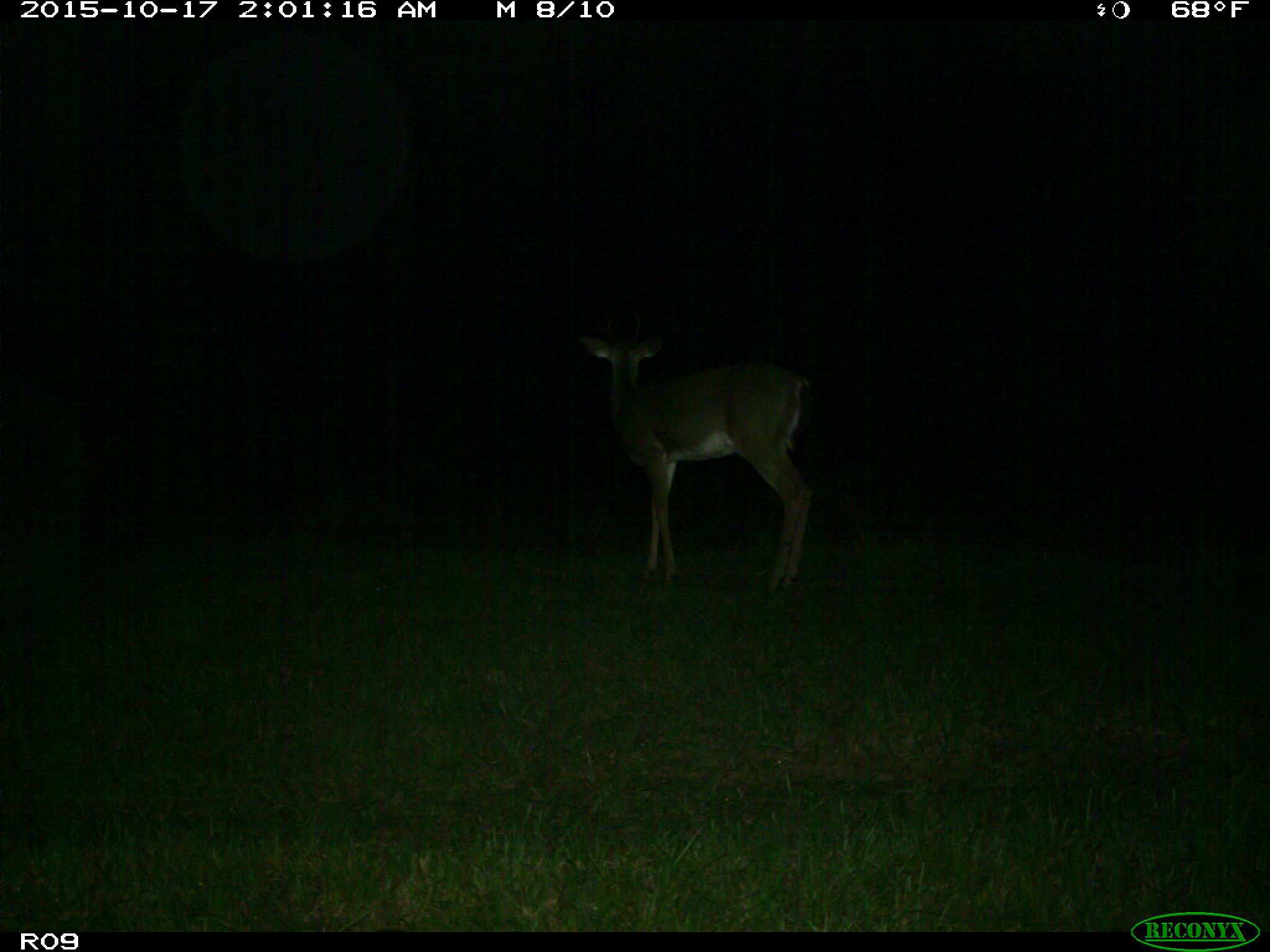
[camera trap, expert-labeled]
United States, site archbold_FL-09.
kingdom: Animalia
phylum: Chordata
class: Mammalia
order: Artiodactyla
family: Cervidae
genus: Odocoileus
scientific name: Odocoileus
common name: deer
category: unidentified deer